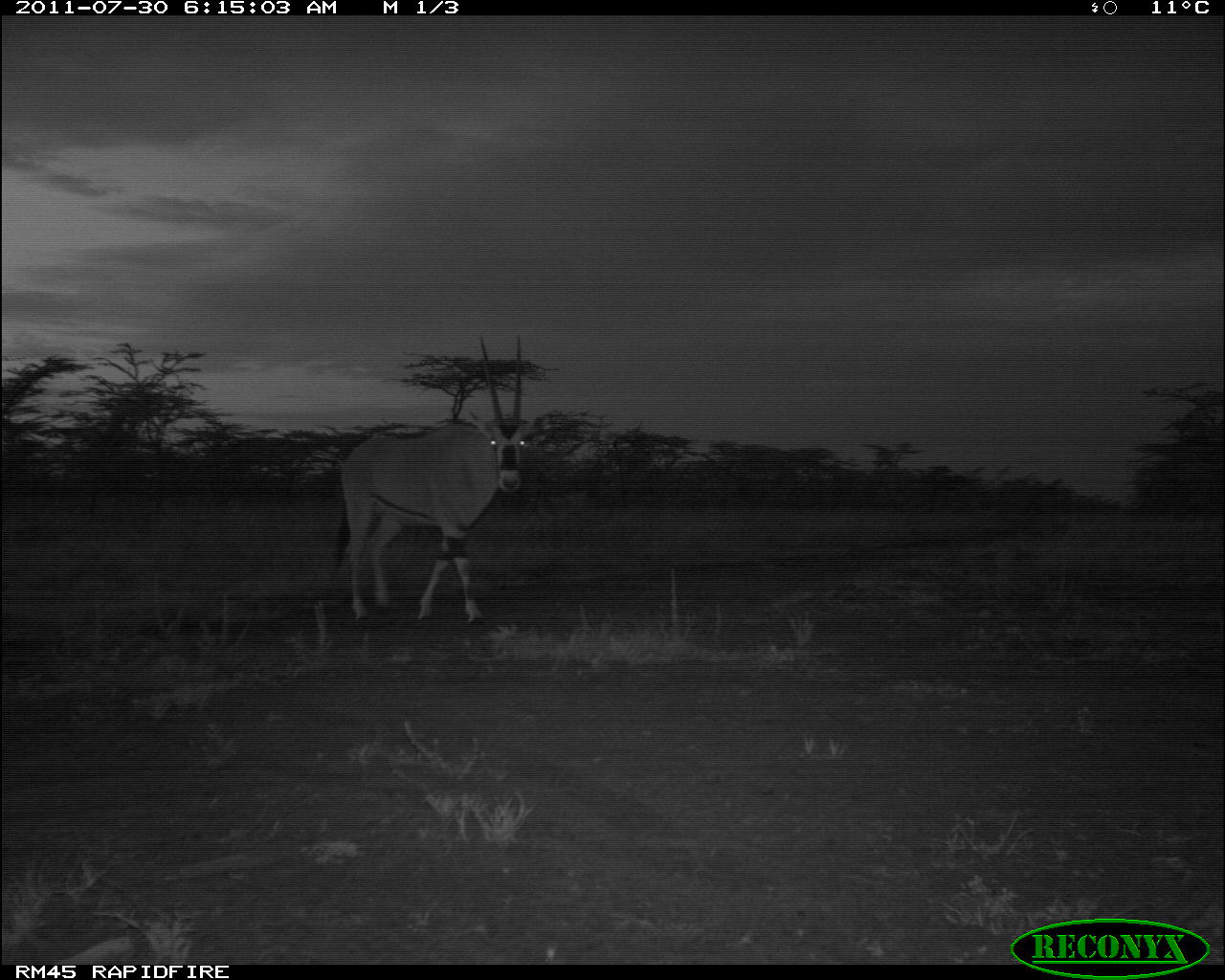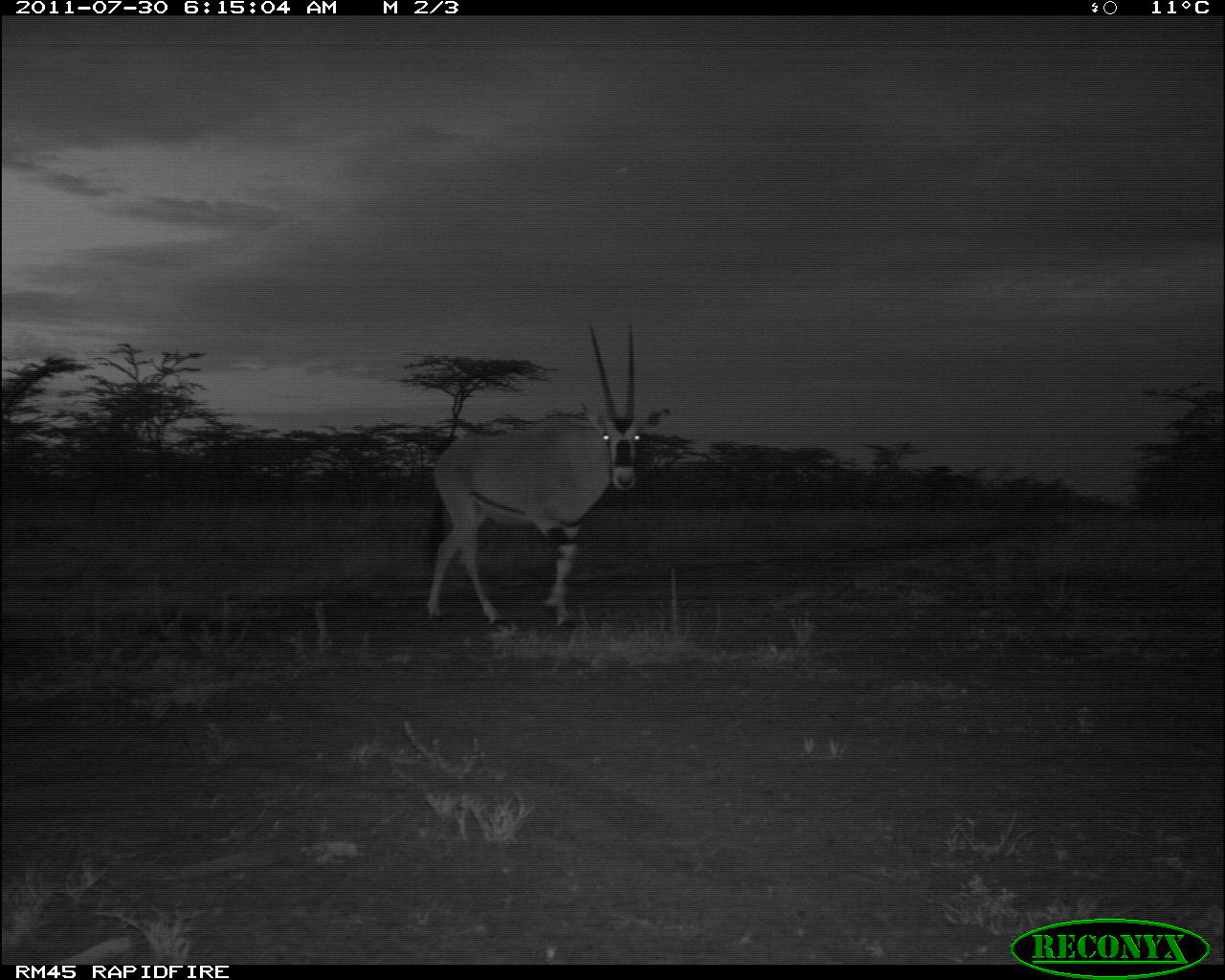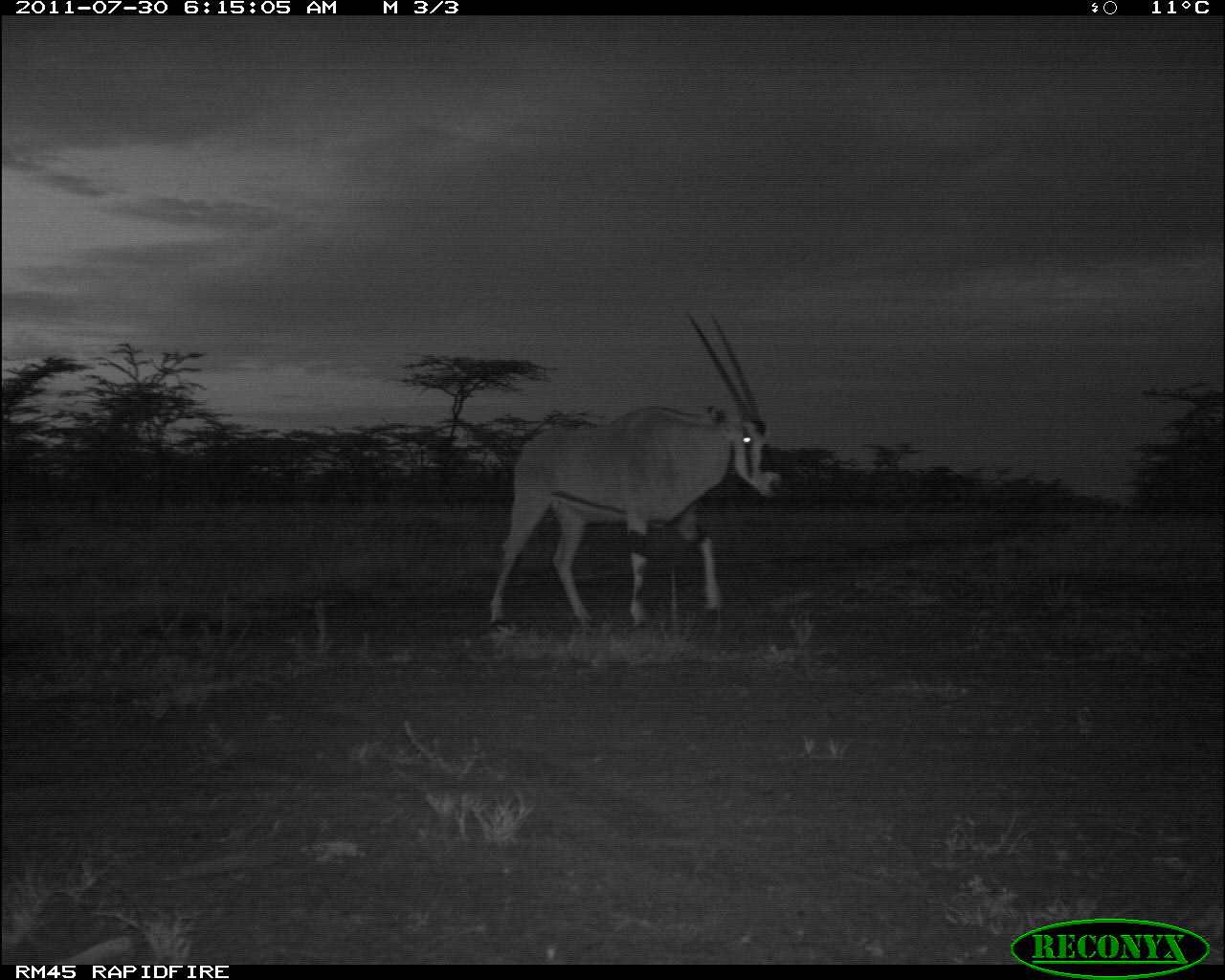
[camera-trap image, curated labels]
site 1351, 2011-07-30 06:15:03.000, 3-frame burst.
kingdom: Animalia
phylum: Chordata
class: Mammalia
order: Artiodactyla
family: Bovidae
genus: Oryx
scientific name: Oryx beisa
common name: east african oryx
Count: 1.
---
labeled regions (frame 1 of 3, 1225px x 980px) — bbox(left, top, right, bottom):
oryx beisa: bbox(330, 333, 538, 630)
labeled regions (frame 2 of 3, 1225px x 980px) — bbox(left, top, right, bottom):
oryx beisa: bbox(423, 318, 676, 638)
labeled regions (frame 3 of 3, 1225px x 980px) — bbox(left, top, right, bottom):
oryx beisa: bbox(489, 310, 786, 637)